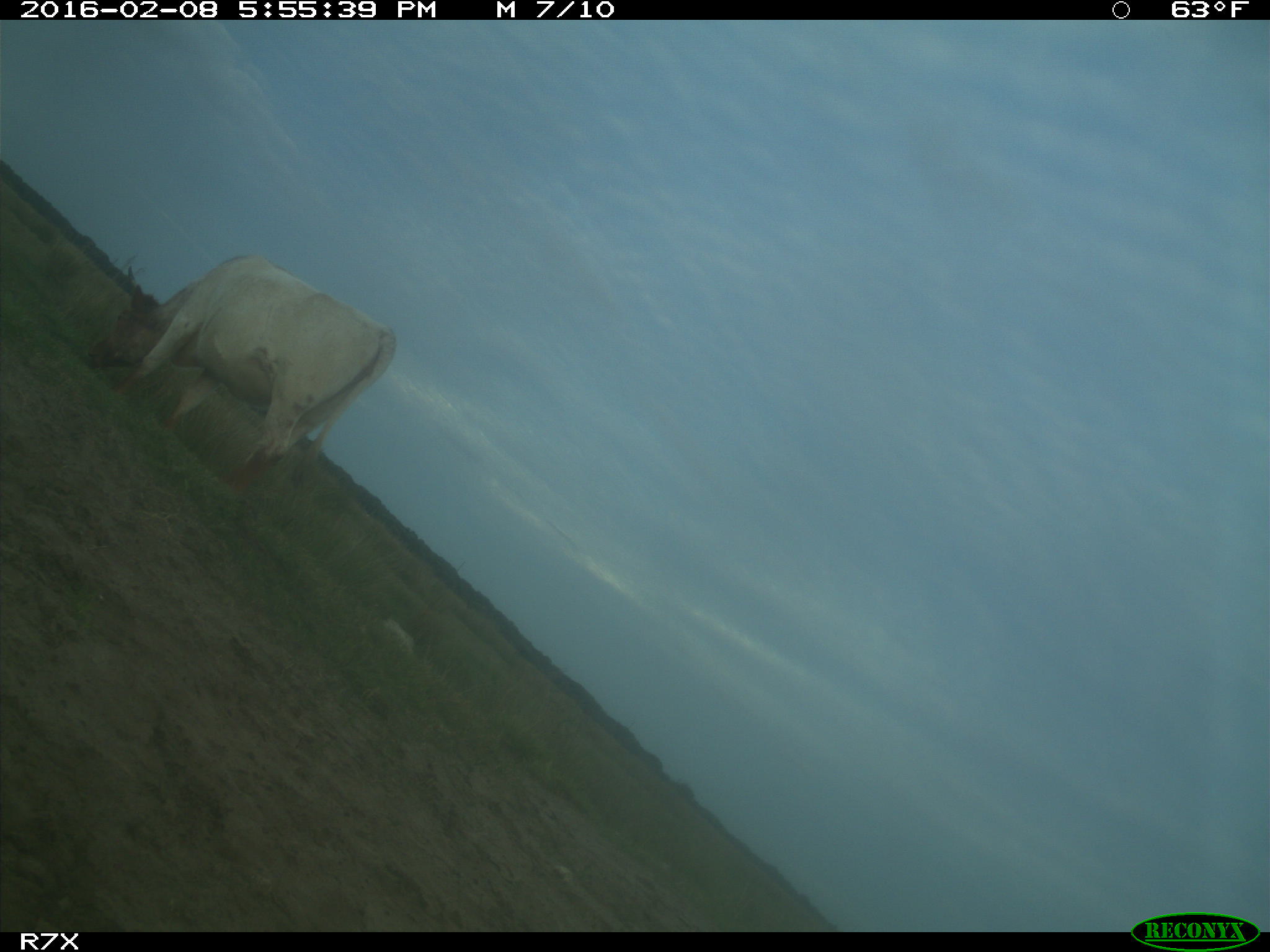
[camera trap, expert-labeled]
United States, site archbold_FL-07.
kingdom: Animalia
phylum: Chordata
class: Mammalia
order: Artiodactyla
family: Bovidae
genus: Bos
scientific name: Bos taurus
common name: domestic cow